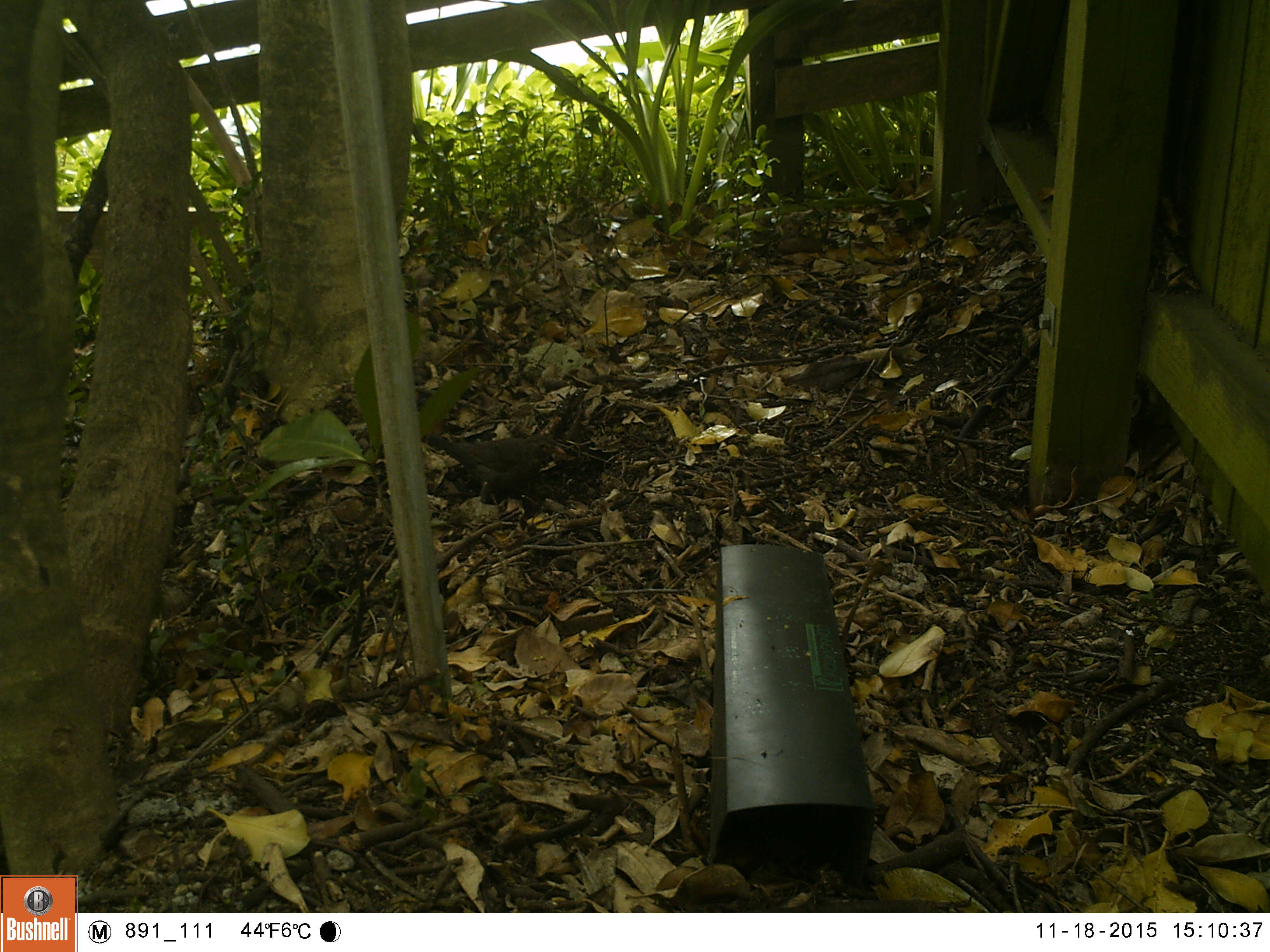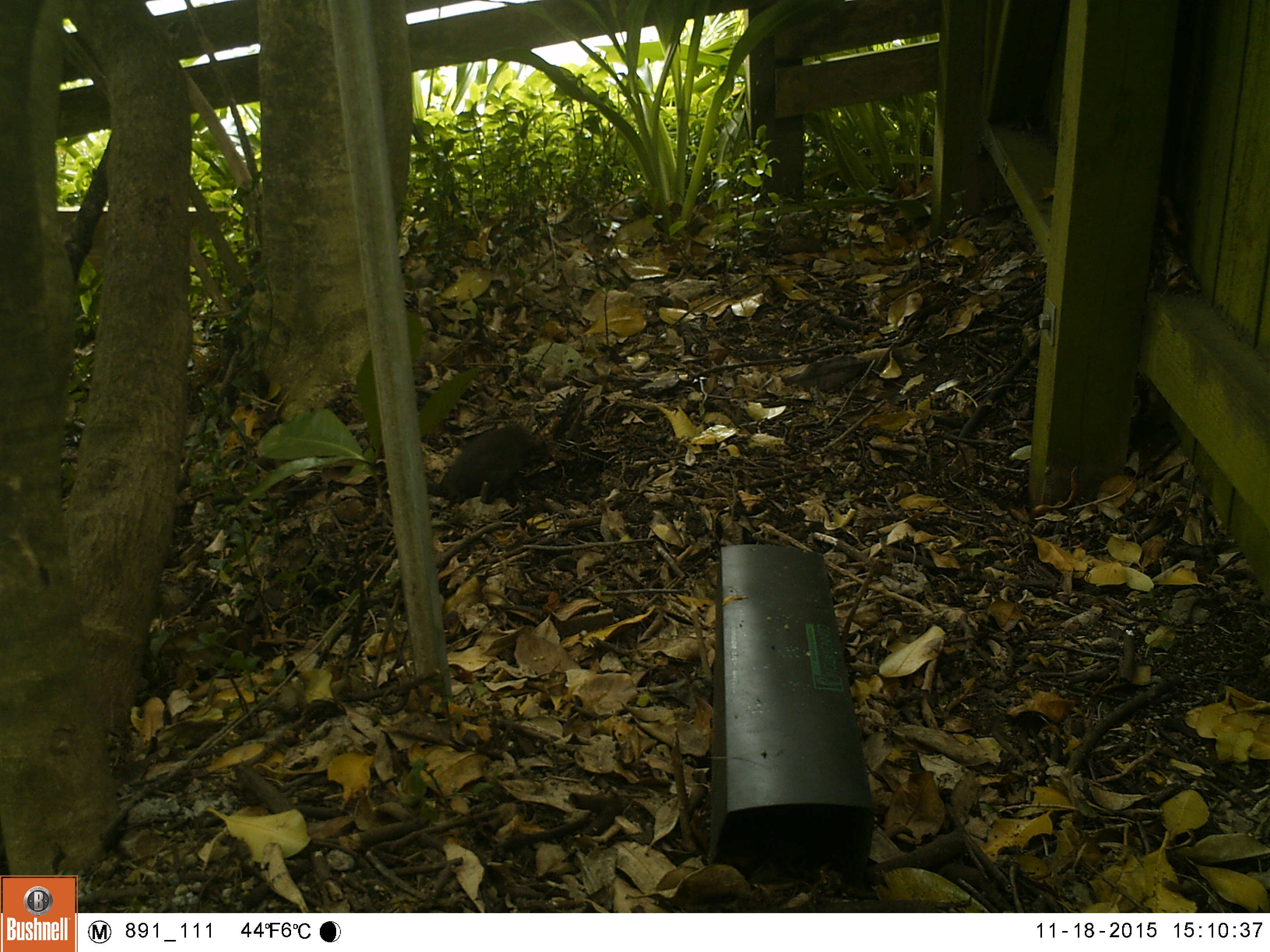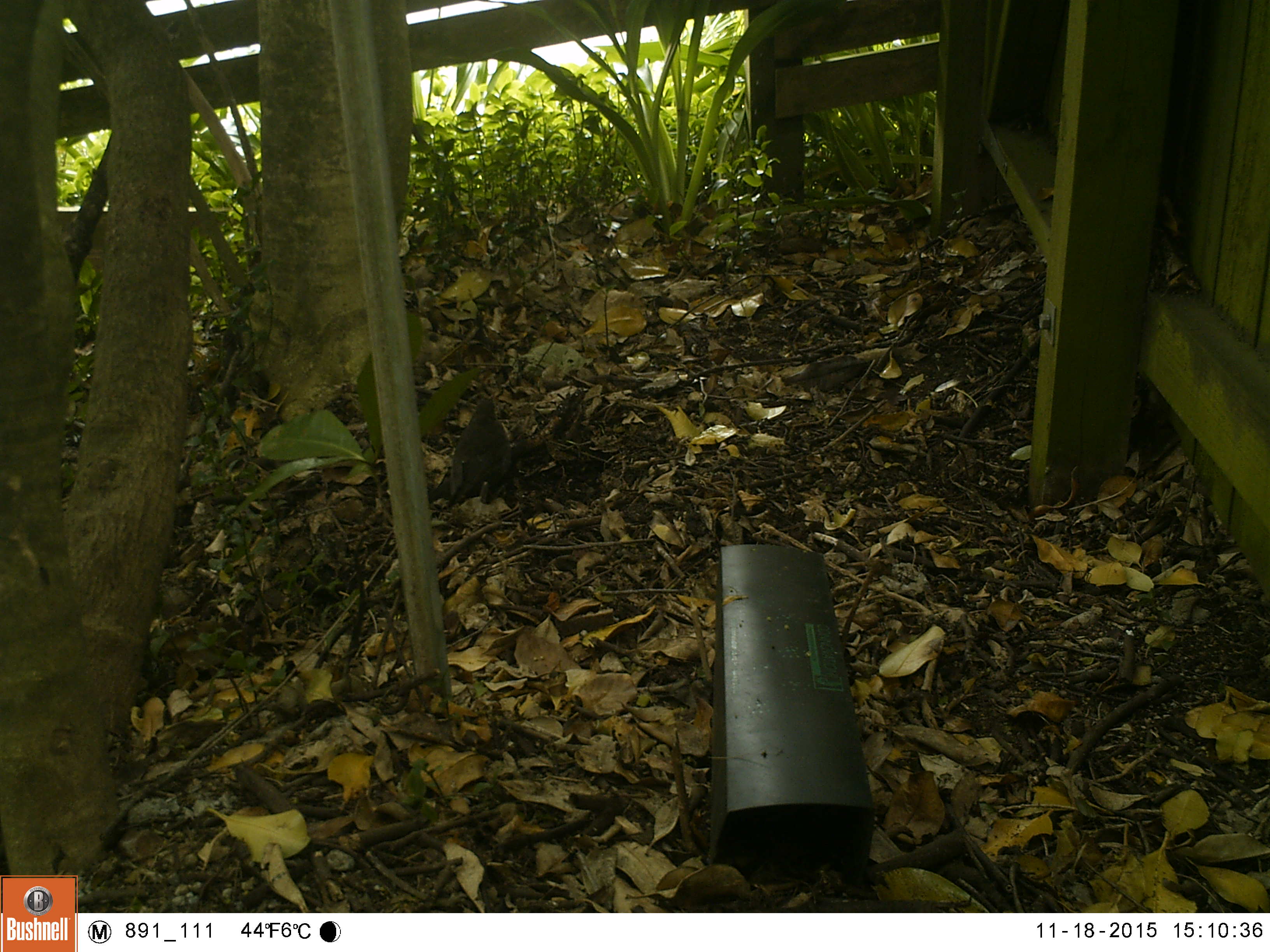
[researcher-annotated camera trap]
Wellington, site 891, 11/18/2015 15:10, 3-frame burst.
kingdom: Animalia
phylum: Chordata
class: Aves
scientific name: Aves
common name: bird